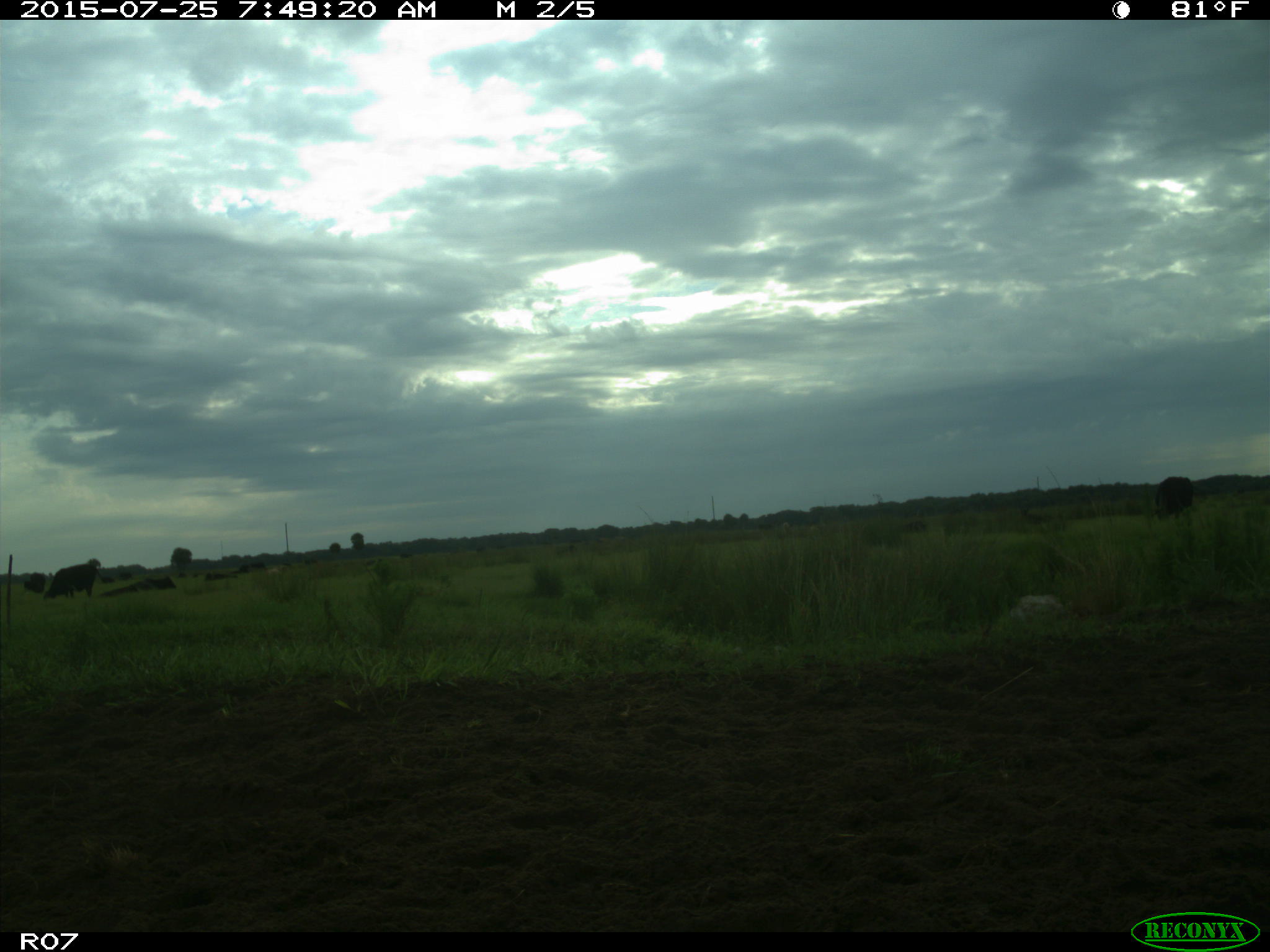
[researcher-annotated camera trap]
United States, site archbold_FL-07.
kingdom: Animalia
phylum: Chordata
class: Mammalia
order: Artiodactyla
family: Bovidae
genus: Bos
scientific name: Bos taurus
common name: domestic cow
Bos taurus (domestic cow).